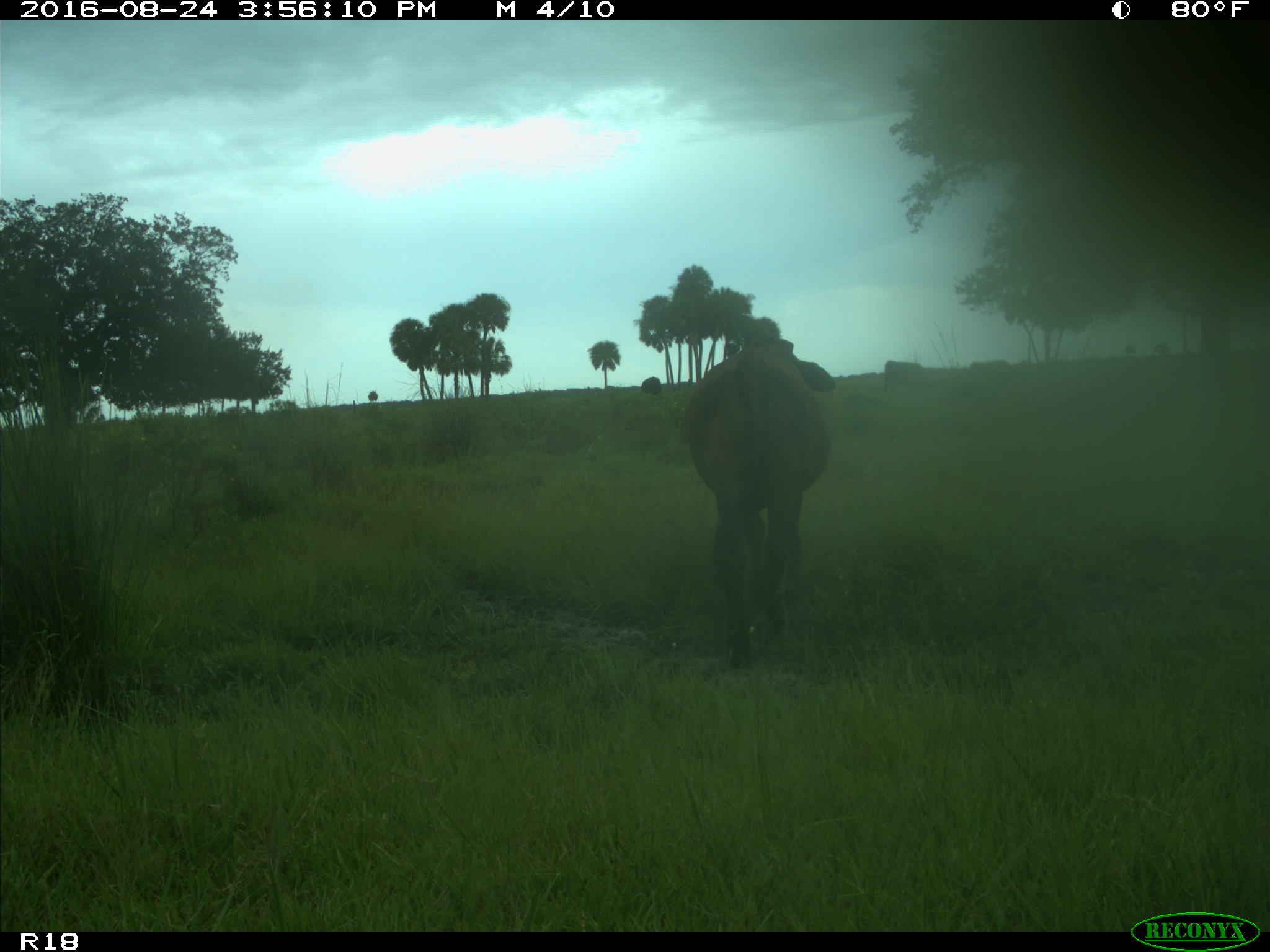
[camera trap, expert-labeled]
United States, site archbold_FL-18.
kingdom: Animalia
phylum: Chordata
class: Mammalia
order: Artiodactyla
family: Bovidae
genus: Bos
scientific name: Bos taurus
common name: domestic cow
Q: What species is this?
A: Bos taurus (domestic cow).